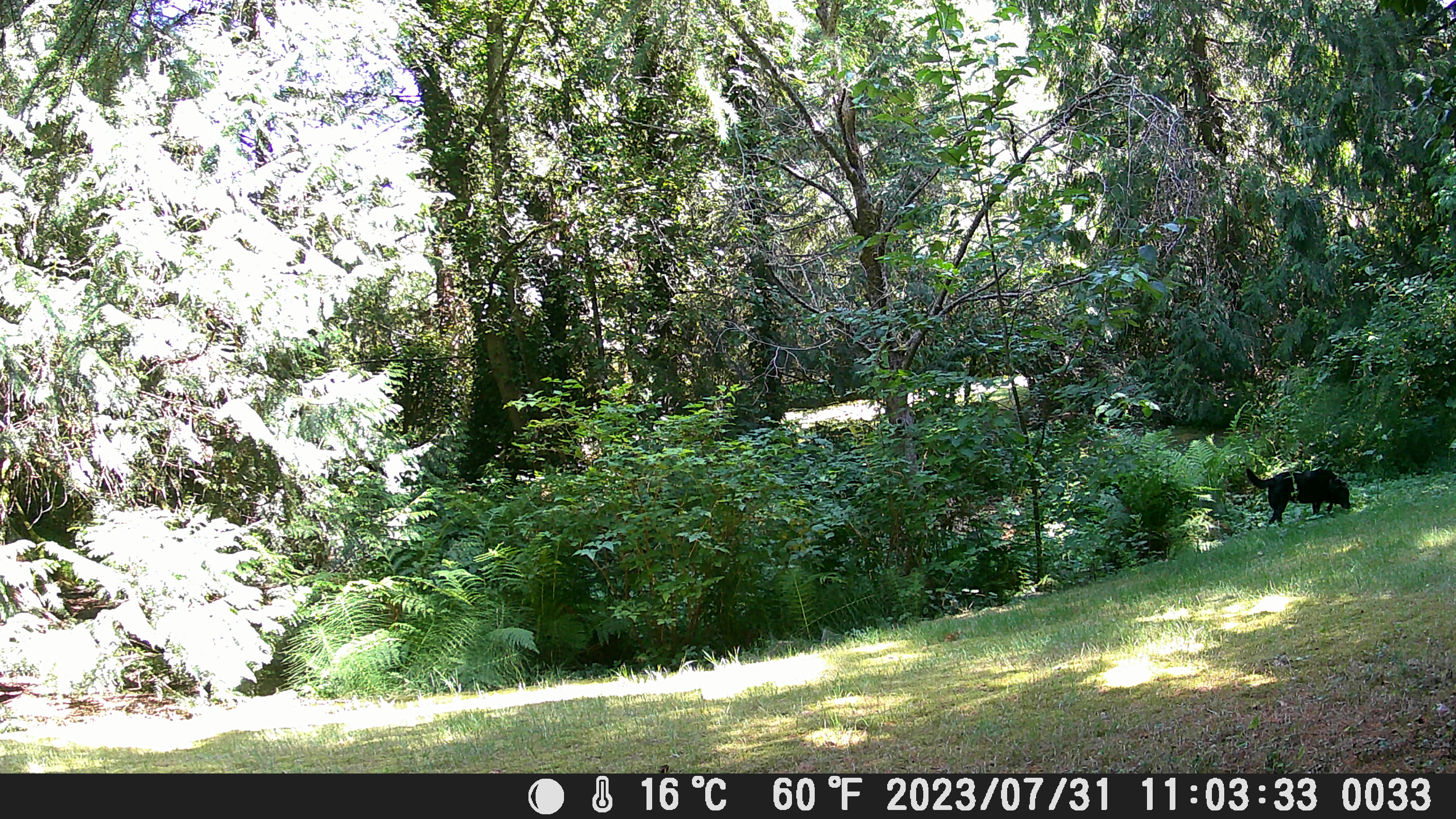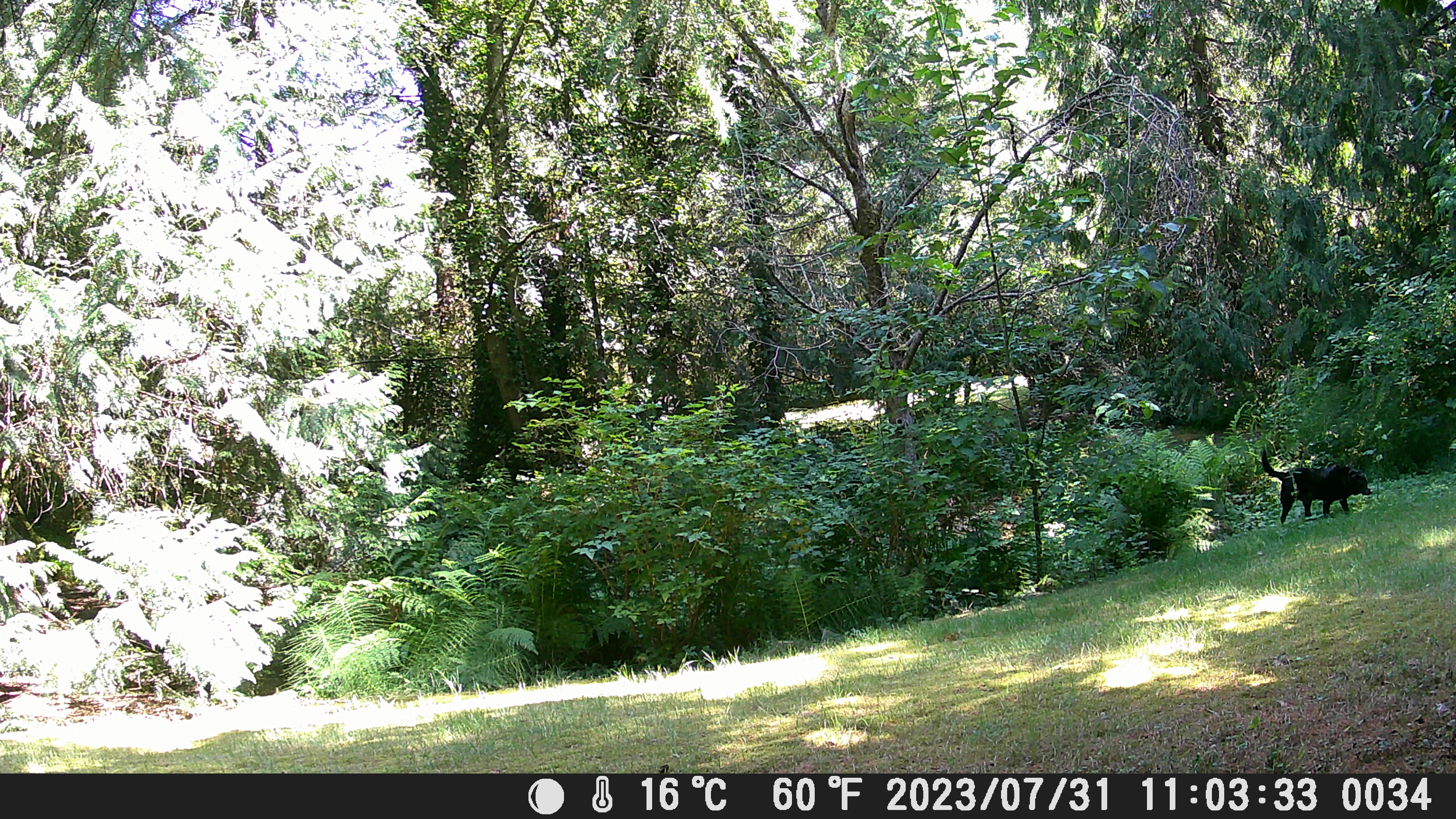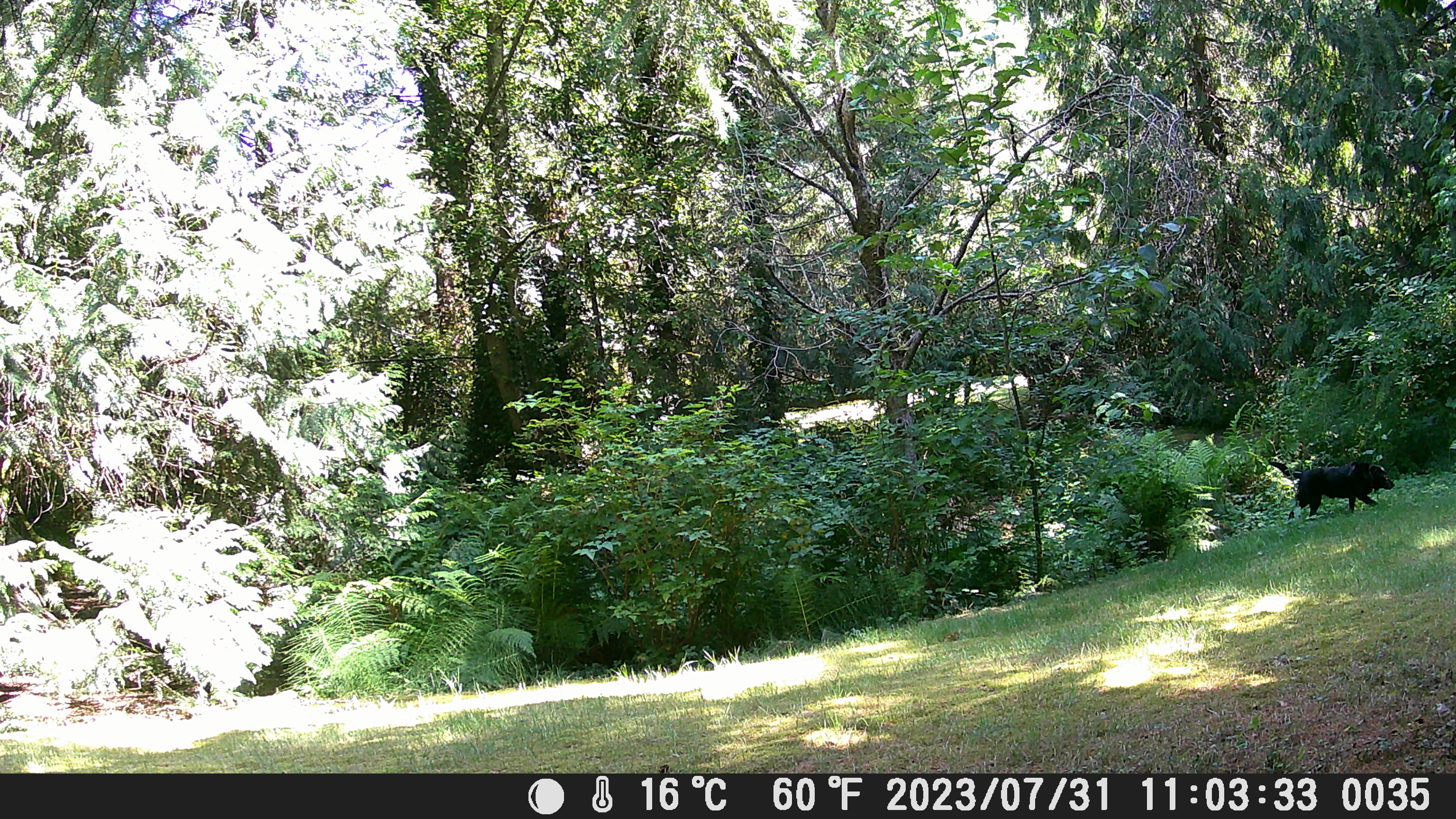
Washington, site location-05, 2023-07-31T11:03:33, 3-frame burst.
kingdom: Animalia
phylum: Chordata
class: Mammalia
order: Carnivora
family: Canidae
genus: Canis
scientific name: Canis familiaris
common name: domestic dog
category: dog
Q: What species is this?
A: Dog (domestic dog) (Canis familiaris).